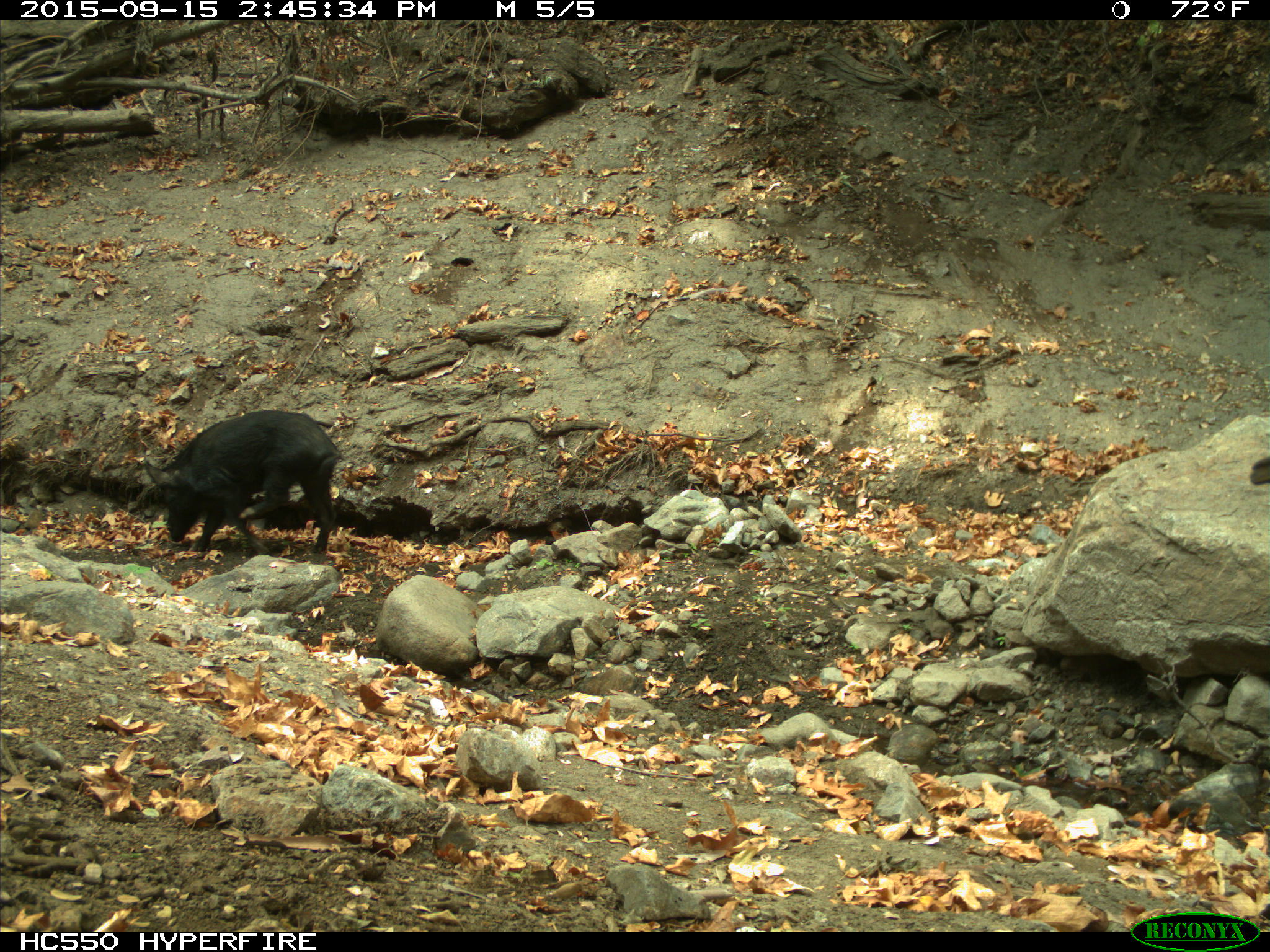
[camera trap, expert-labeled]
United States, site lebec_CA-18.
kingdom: Animalia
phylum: Chordata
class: Mammalia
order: Artiodactyla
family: Suidae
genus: Sus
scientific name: Sus scrofa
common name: wild boar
Sus scrofa (wild boar).